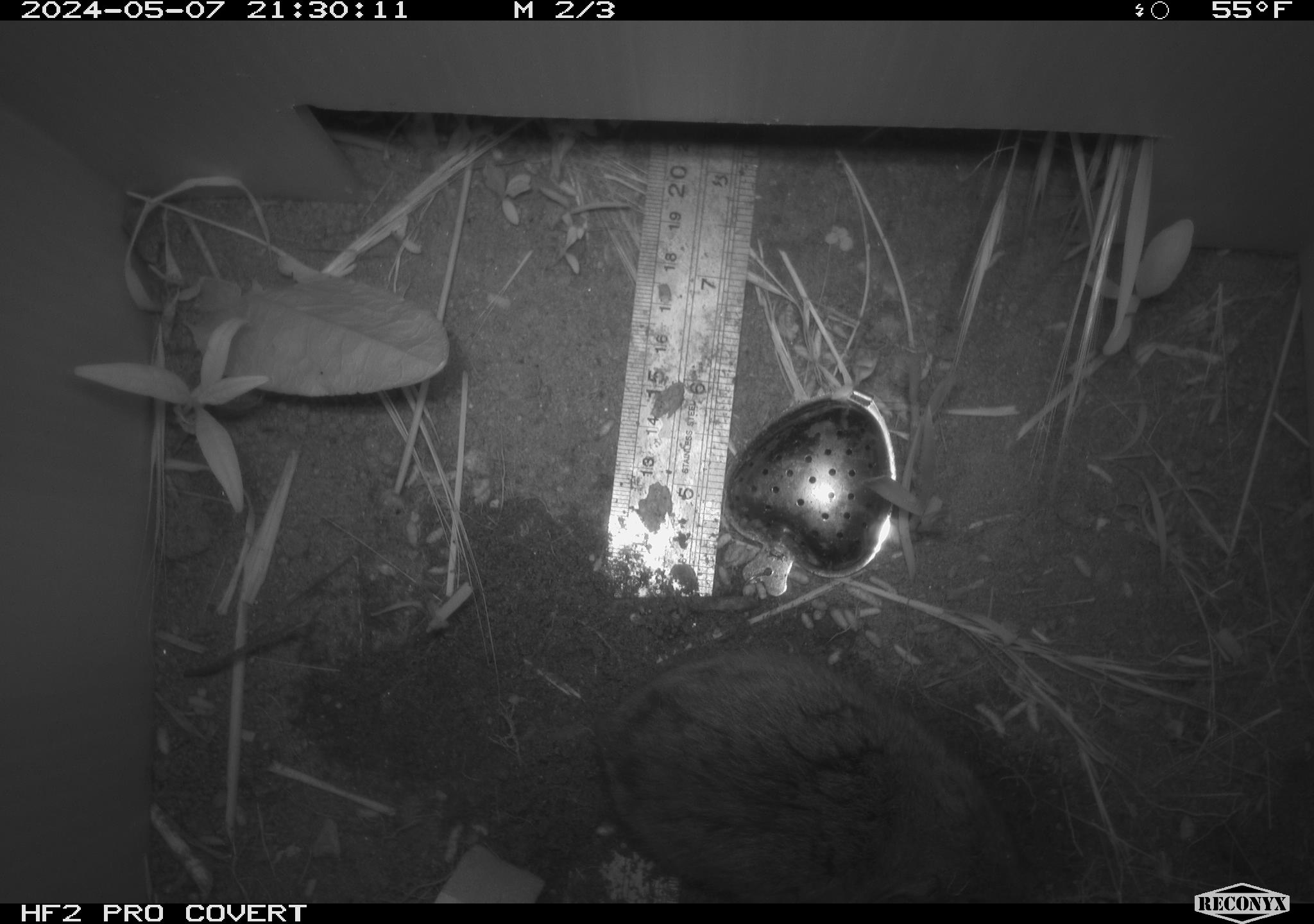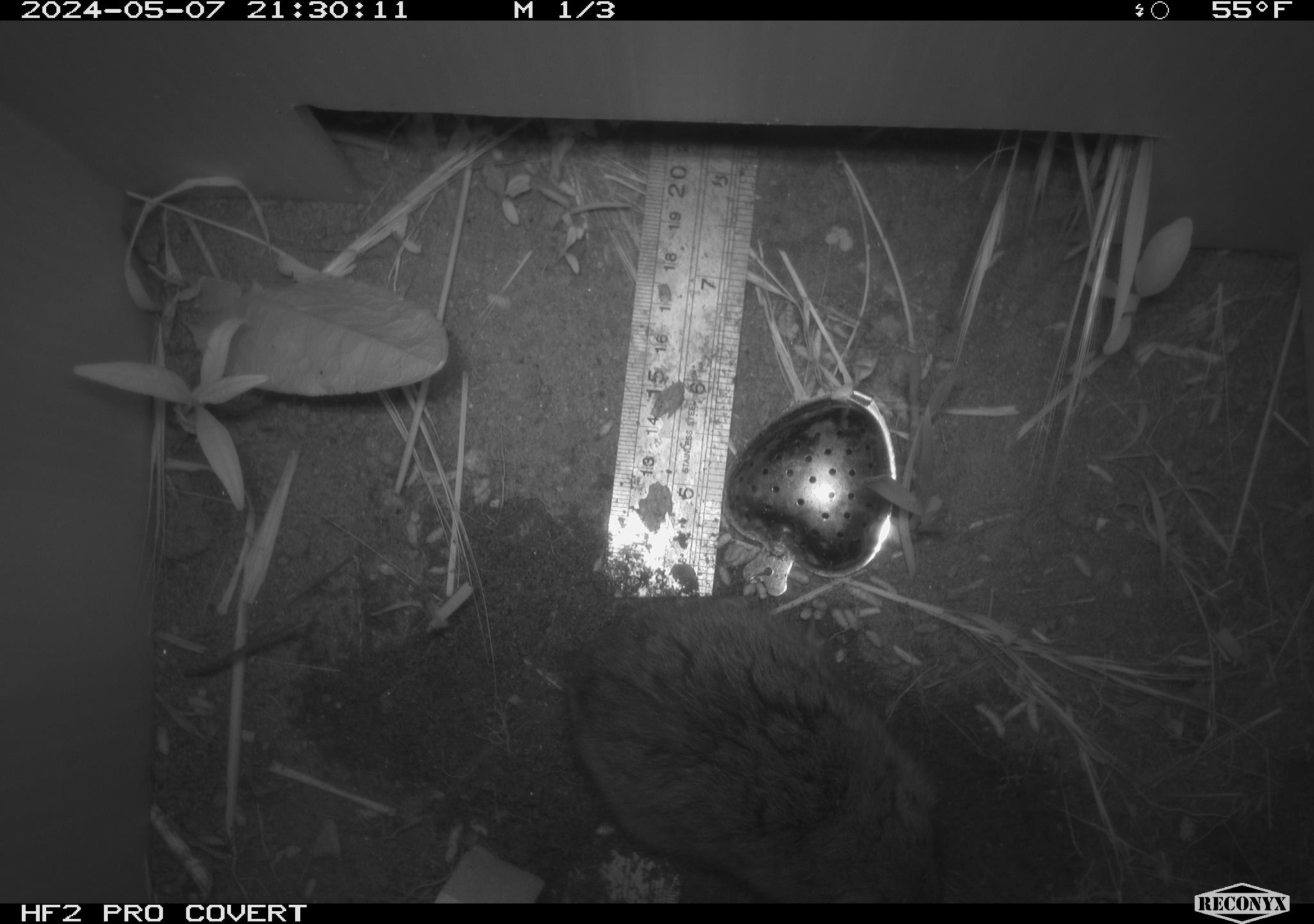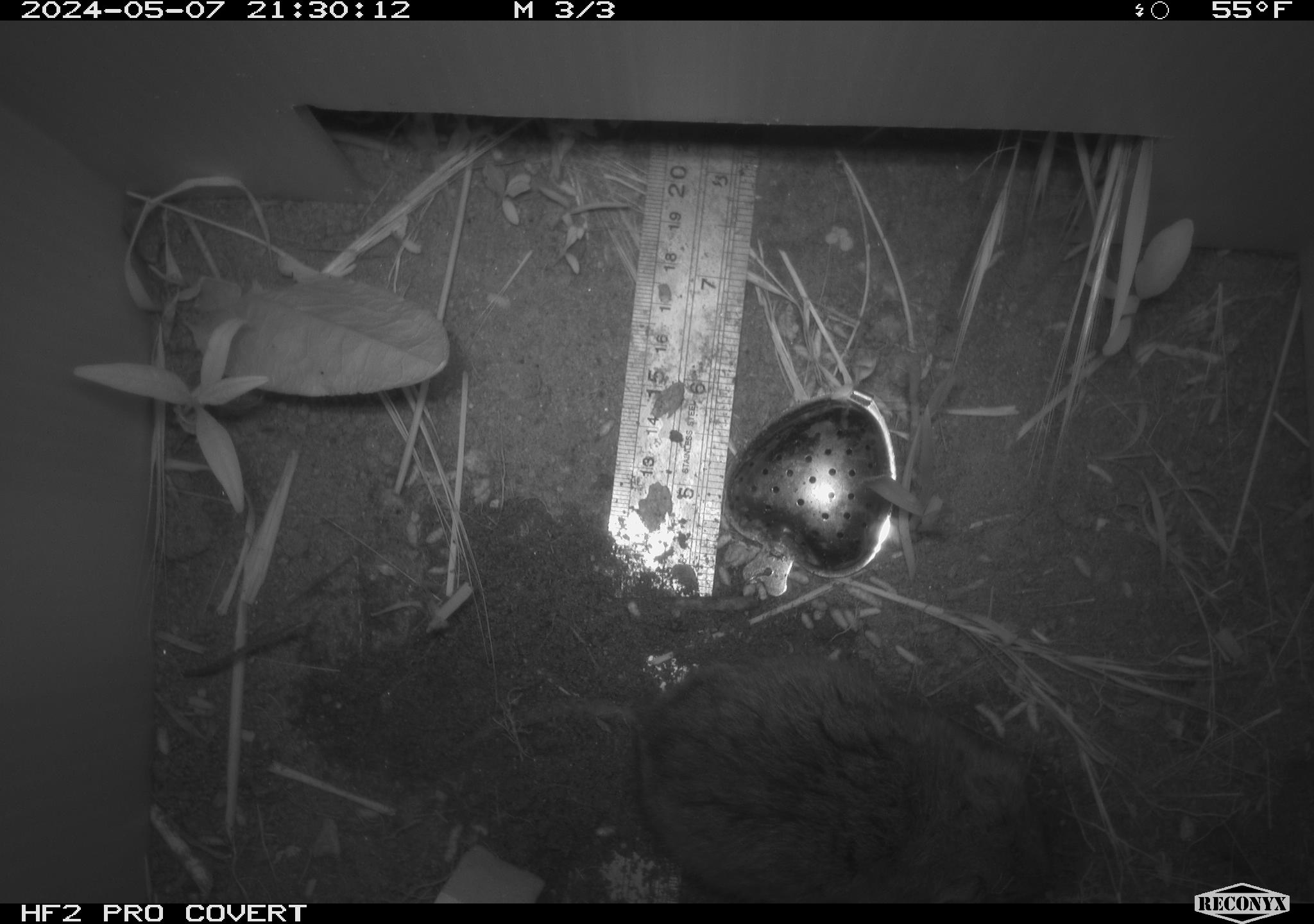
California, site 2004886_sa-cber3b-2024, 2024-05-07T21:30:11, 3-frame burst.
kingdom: Animalia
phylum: Chordata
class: Mammalia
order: Rodentia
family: Cricetidae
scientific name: Arvicolinae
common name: voles, lemmings, and muskrats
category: arvicolinae subfamily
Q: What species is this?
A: Arvicolinae subfamily (voles, lemmings, and muskrats) (Arvicolinae).